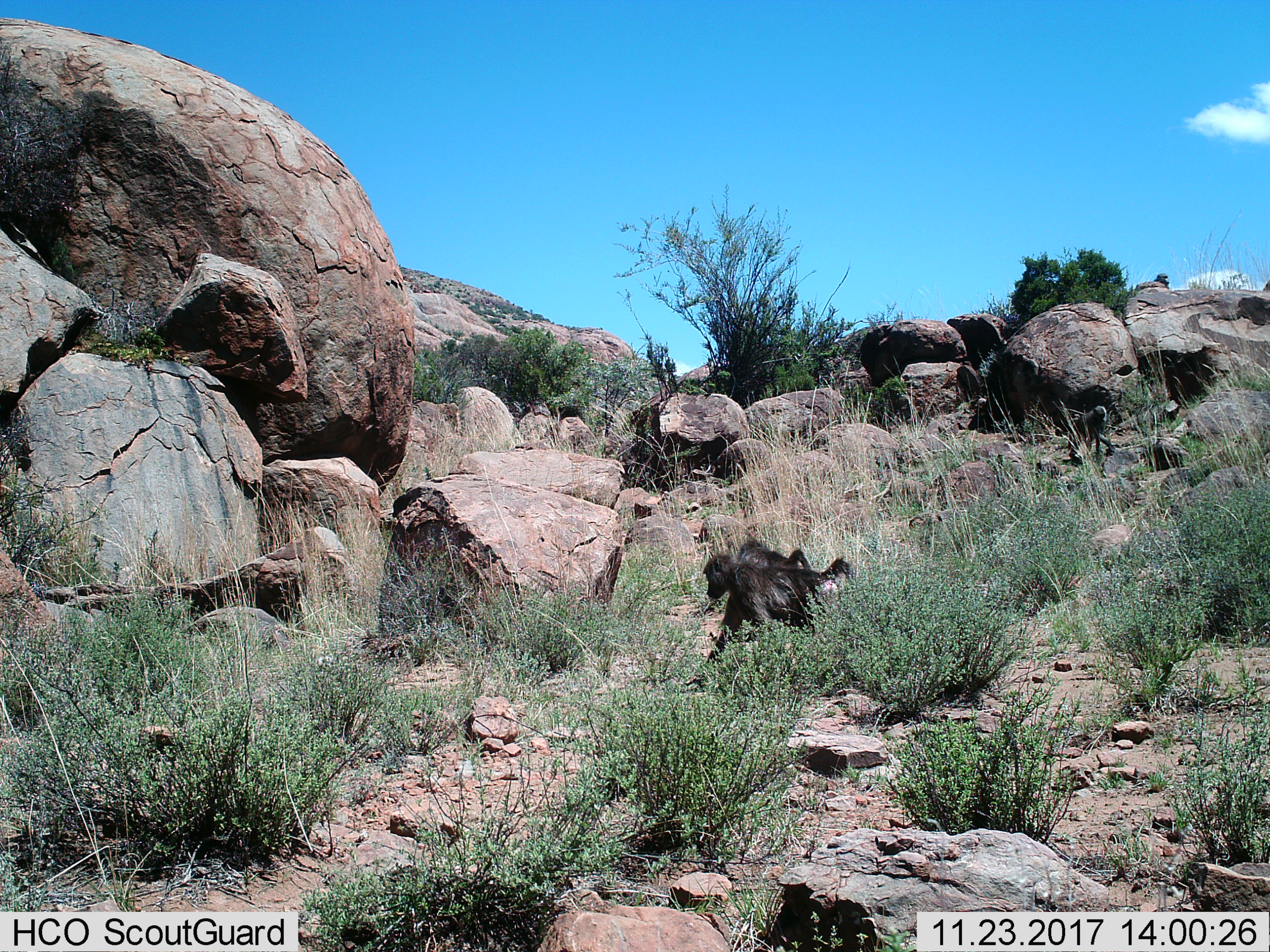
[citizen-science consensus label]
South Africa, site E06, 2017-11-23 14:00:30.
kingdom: Animalia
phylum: Chordata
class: Mammalia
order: Primates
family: Cercopithecidae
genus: Papio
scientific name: Papio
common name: baboon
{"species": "baboon (Papio)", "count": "2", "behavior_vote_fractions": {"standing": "0%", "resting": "0%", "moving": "100%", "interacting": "22%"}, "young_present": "44%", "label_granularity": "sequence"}